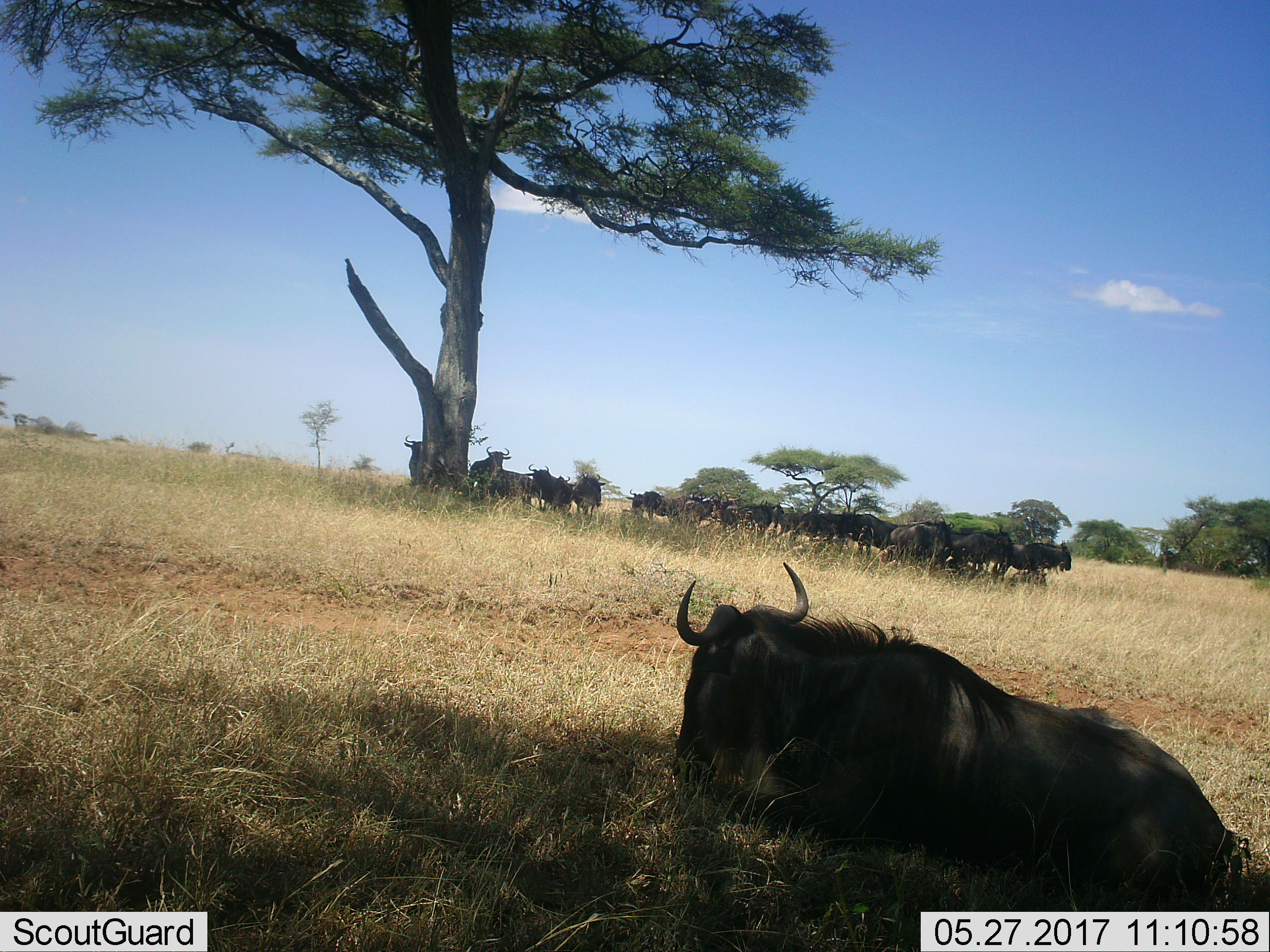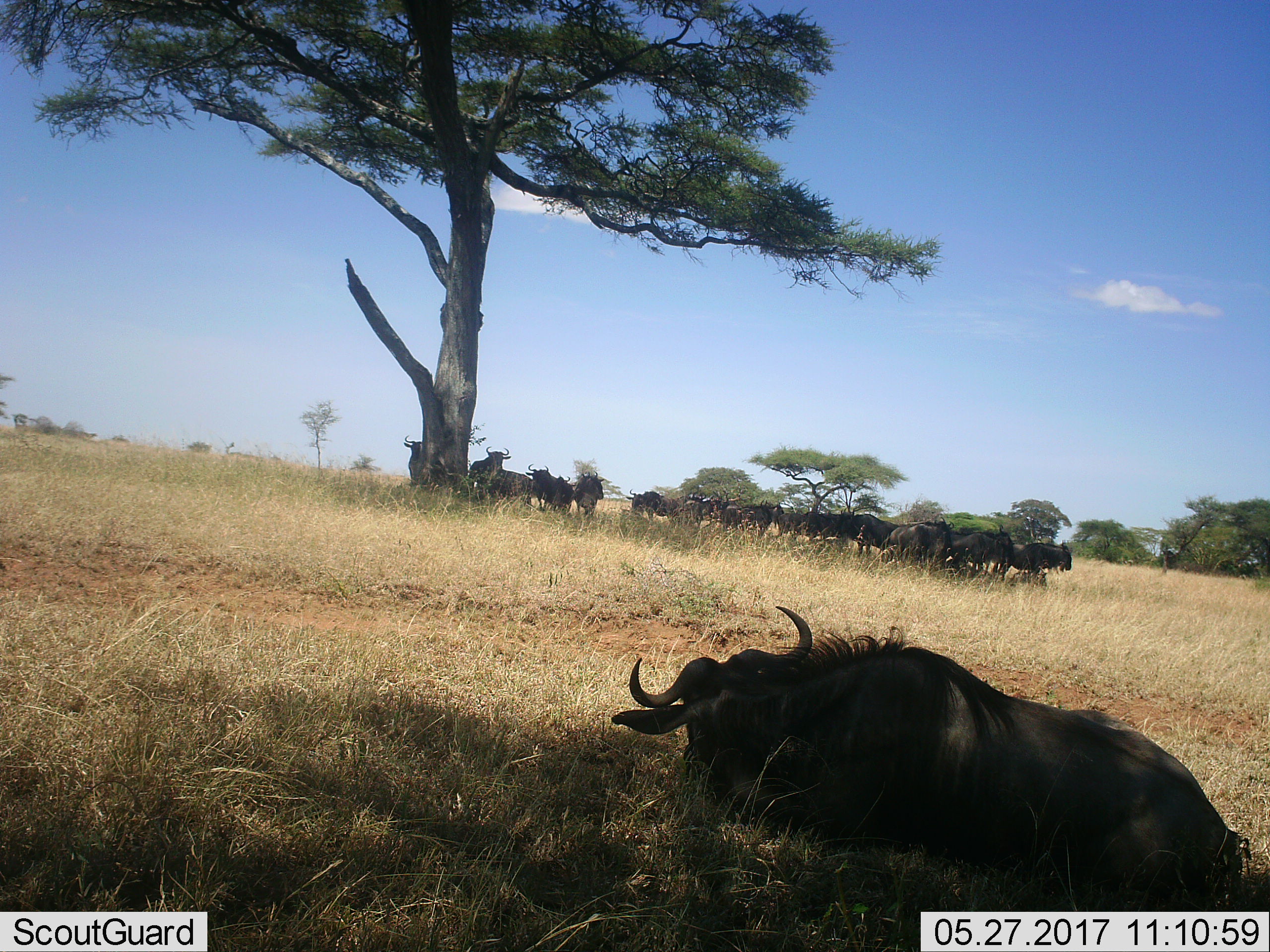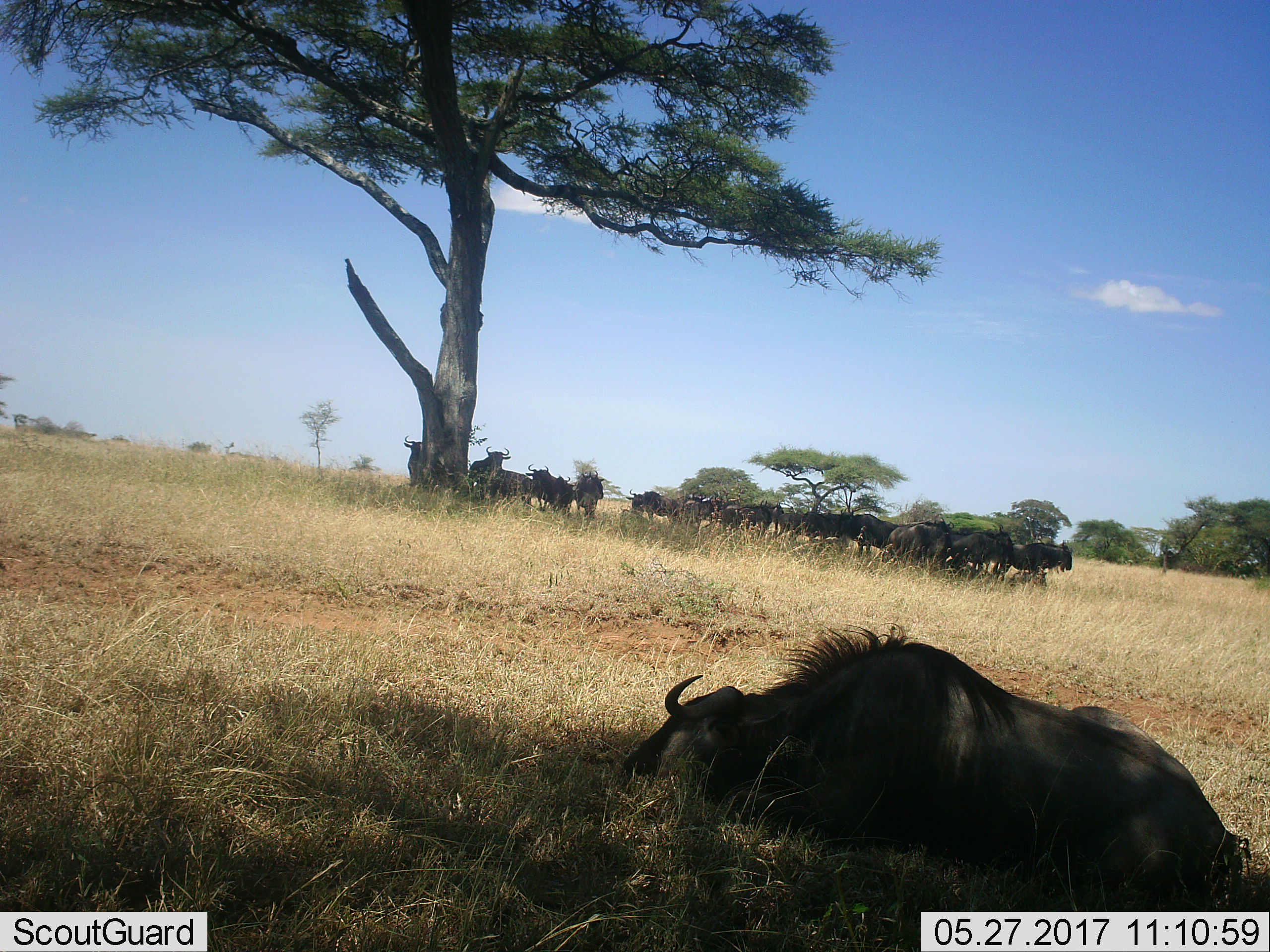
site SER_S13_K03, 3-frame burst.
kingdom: Animalia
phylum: Chordata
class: Mammalia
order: Artiodactyla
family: Bovidae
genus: Connochaetes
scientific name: Connochaetes taurinus taurinus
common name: blue wildebeest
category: wildebeestblue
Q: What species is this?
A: Wildebeestblue (blue wildebeest) (Connochaetes taurinus taurinus).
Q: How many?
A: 11-50.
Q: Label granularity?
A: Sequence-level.